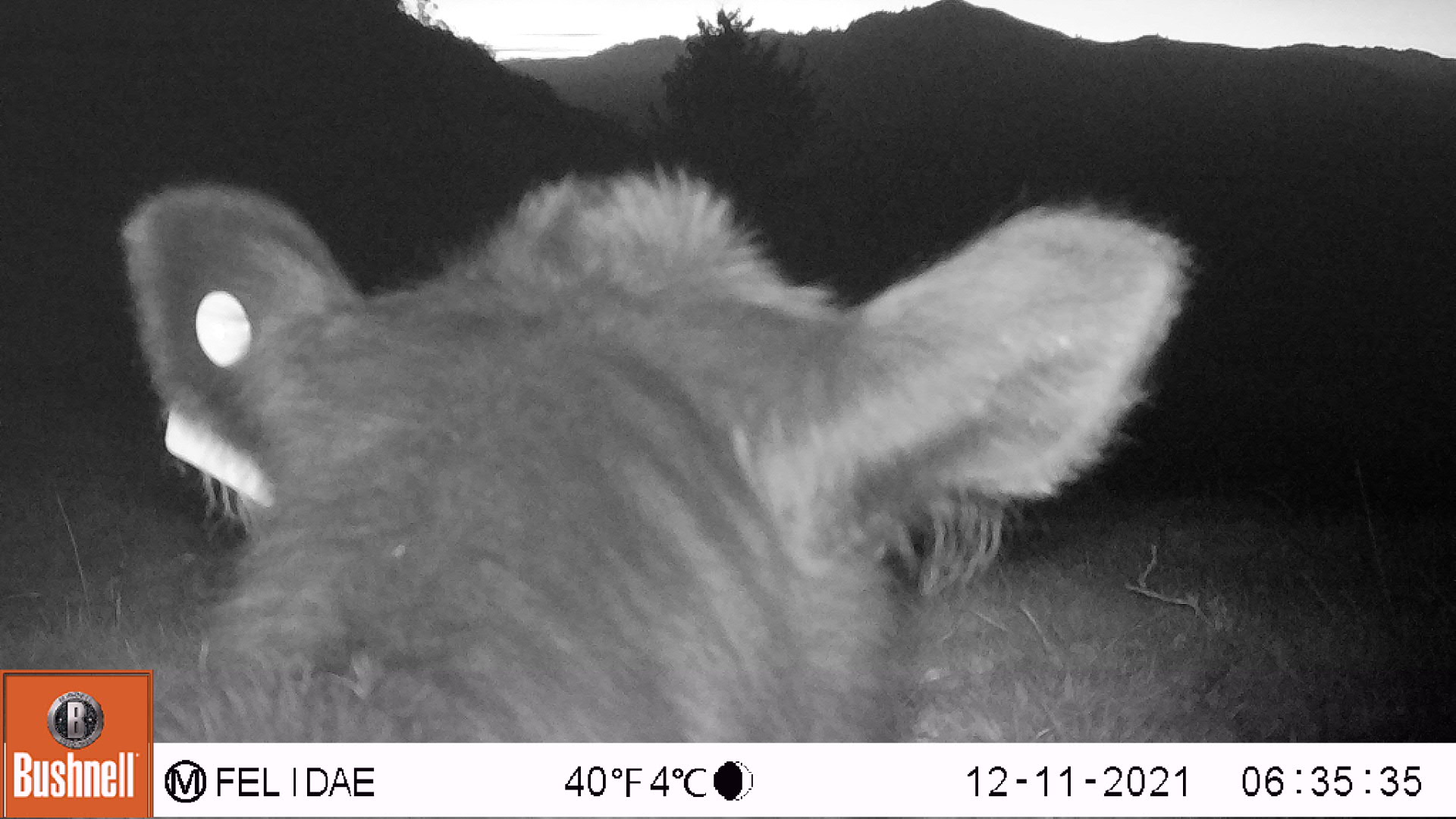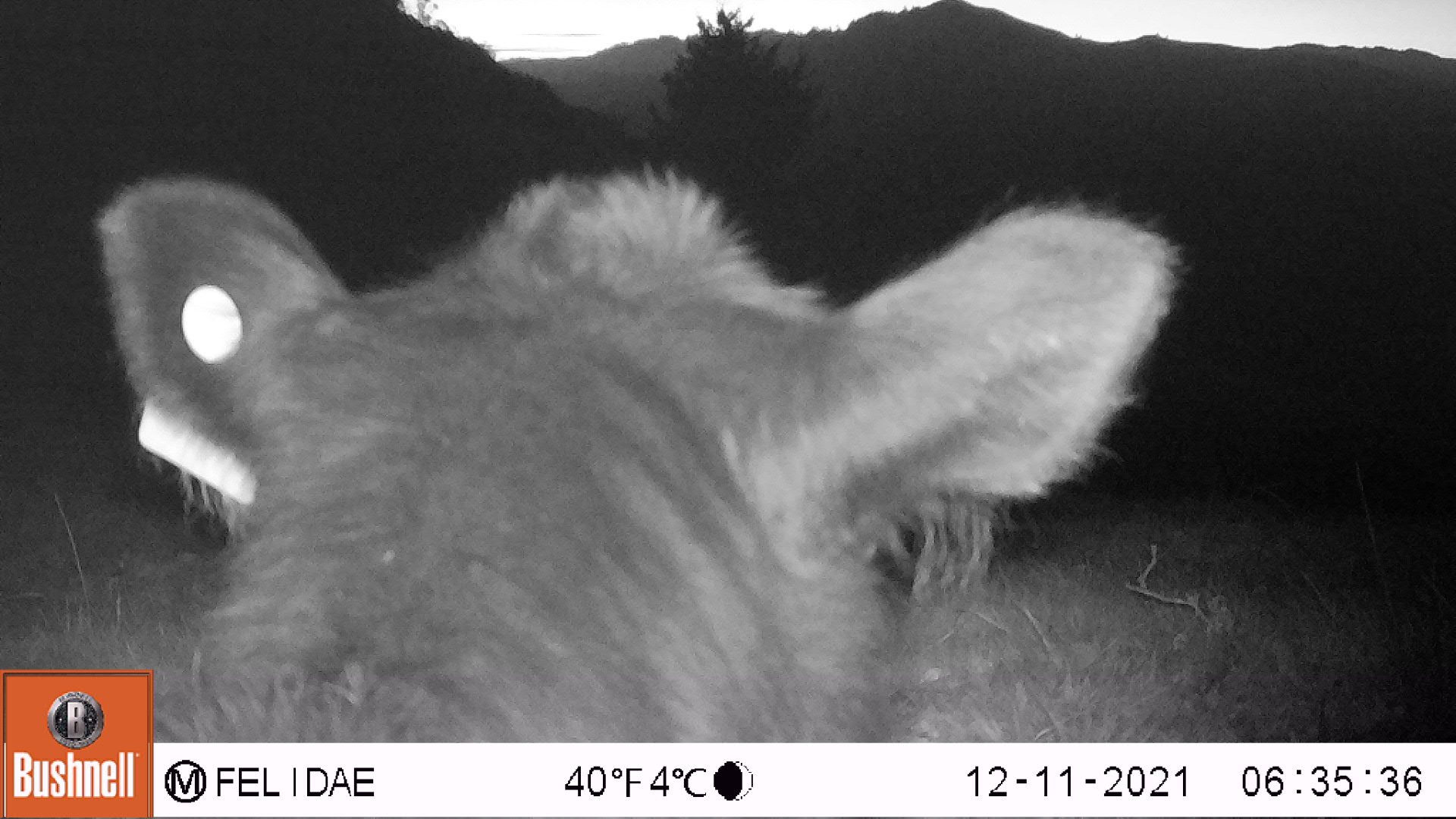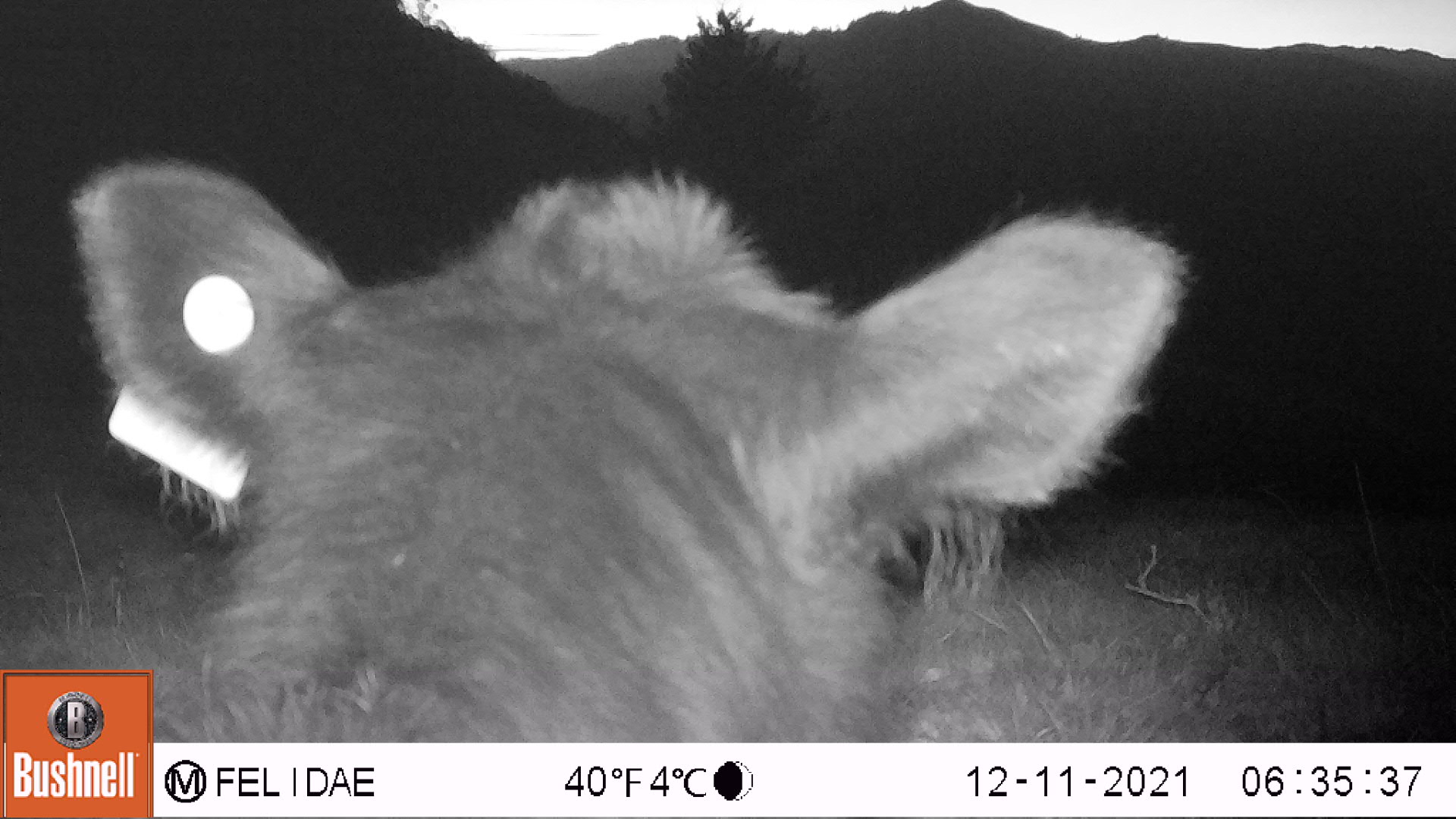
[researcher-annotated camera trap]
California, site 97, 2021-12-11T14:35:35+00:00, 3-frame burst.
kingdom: Animalia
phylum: Chordata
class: Mammalia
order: Artiodactyla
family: Bovidae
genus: Bos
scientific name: Bos taurus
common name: domestic cattle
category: cattle